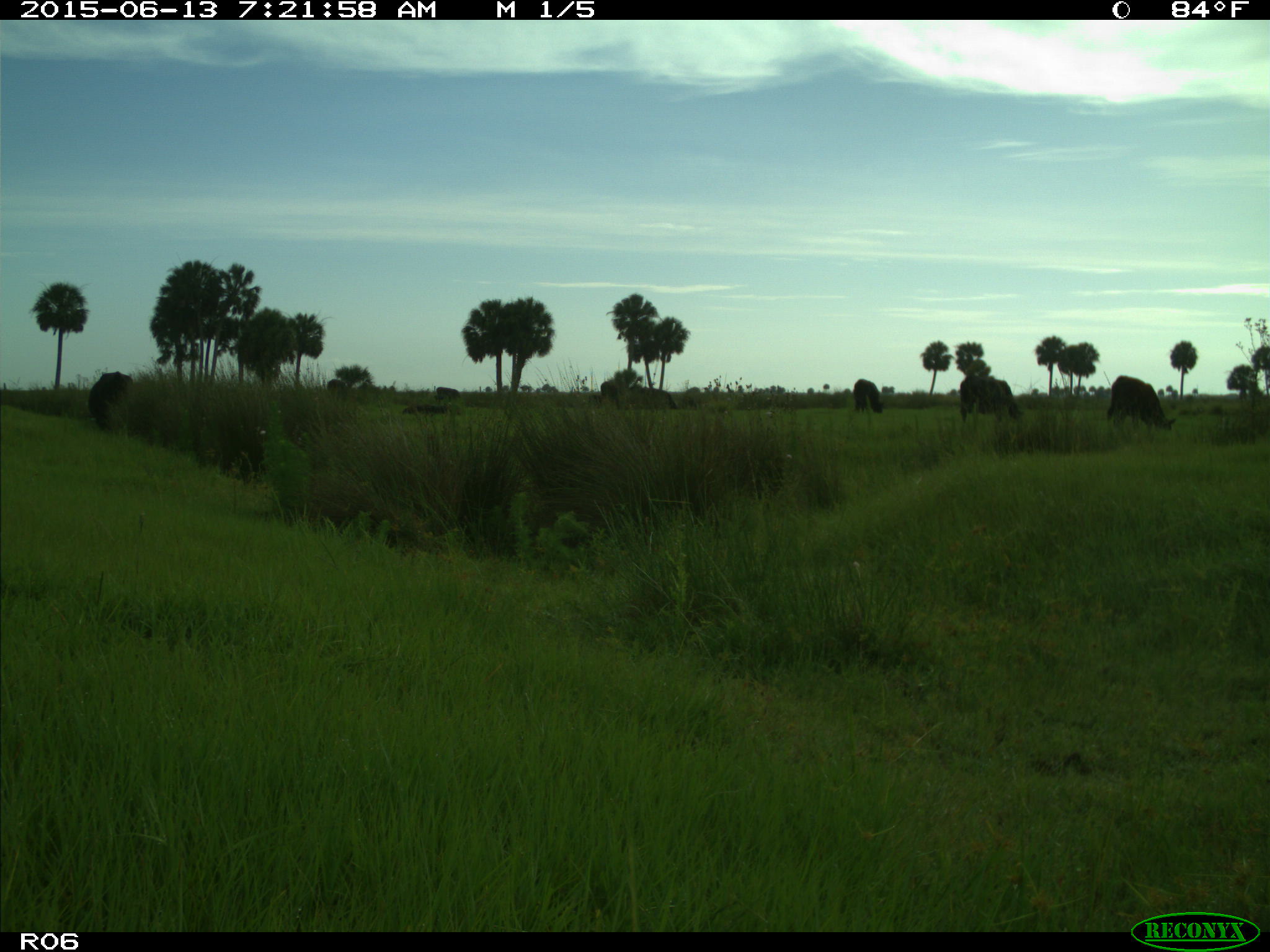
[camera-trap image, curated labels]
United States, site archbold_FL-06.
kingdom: Animalia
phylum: Chordata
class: Mammalia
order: Artiodactyla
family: Bovidae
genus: Bos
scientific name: Bos taurus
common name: domestic cow